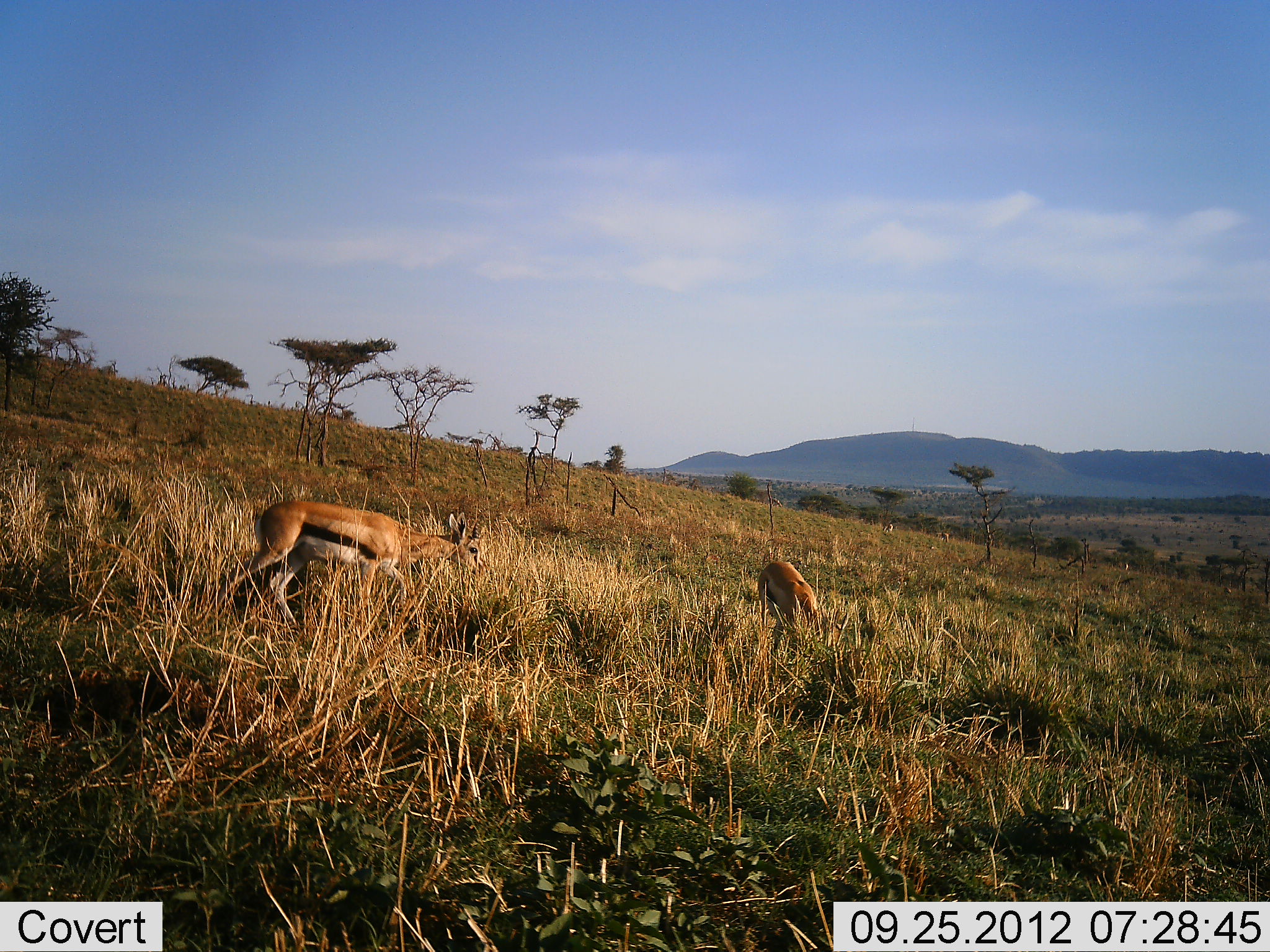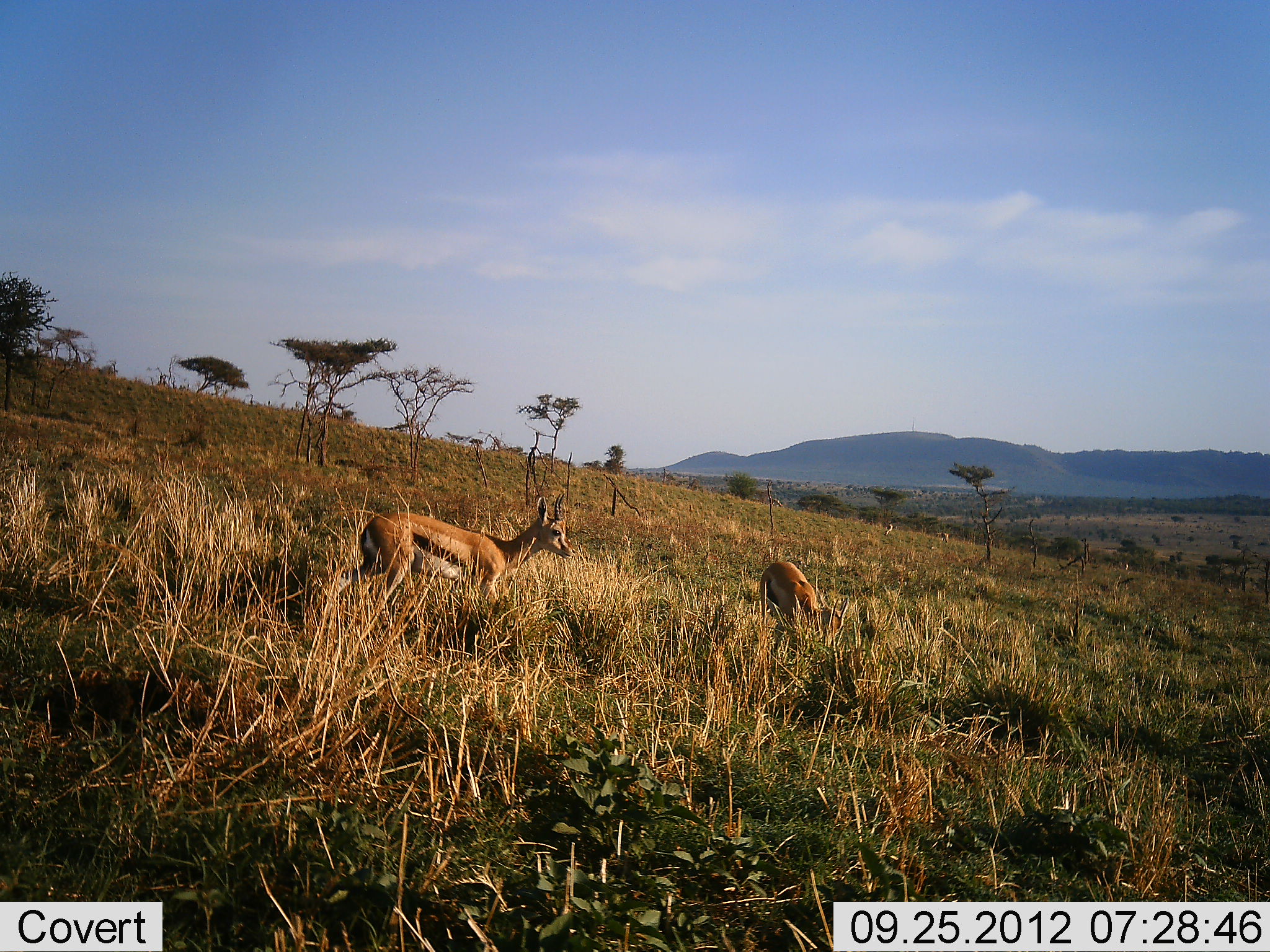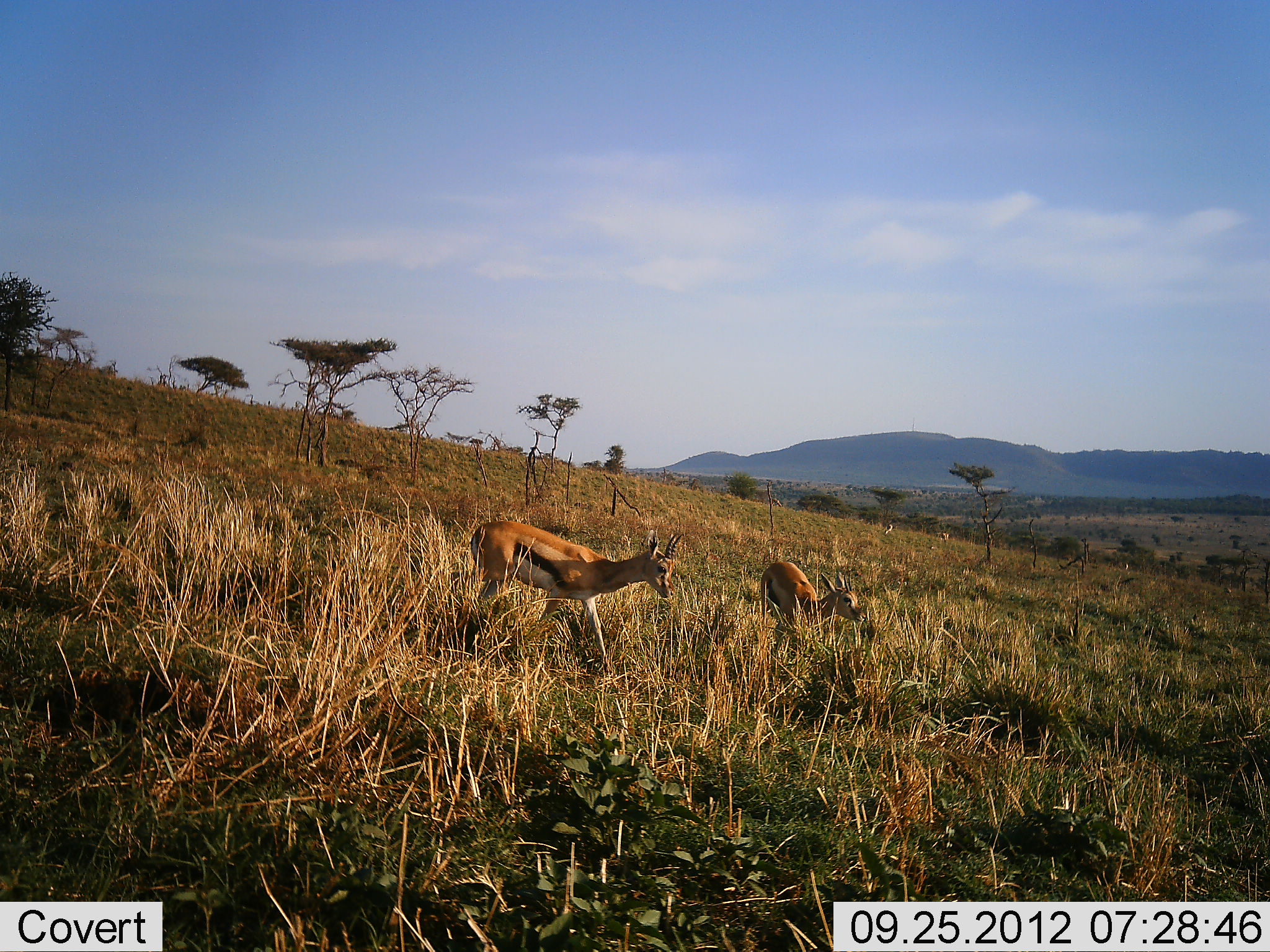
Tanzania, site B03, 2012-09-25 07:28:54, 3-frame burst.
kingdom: Animalia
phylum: Chordata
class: Mammalia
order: Artiodactyla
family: Bovidae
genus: Eudorcas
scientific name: Eudorcas thomsonii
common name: thomson's gazelle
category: gazellethomsons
Gazellethomsons (thomson's gazelle) (Eudorcas thomsonii), count 2. Behavior (volunteer vote fractions): standing 20%, resting 0%, moving 50%, interacting 0%. Young present (vote fraction): 0%. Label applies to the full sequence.